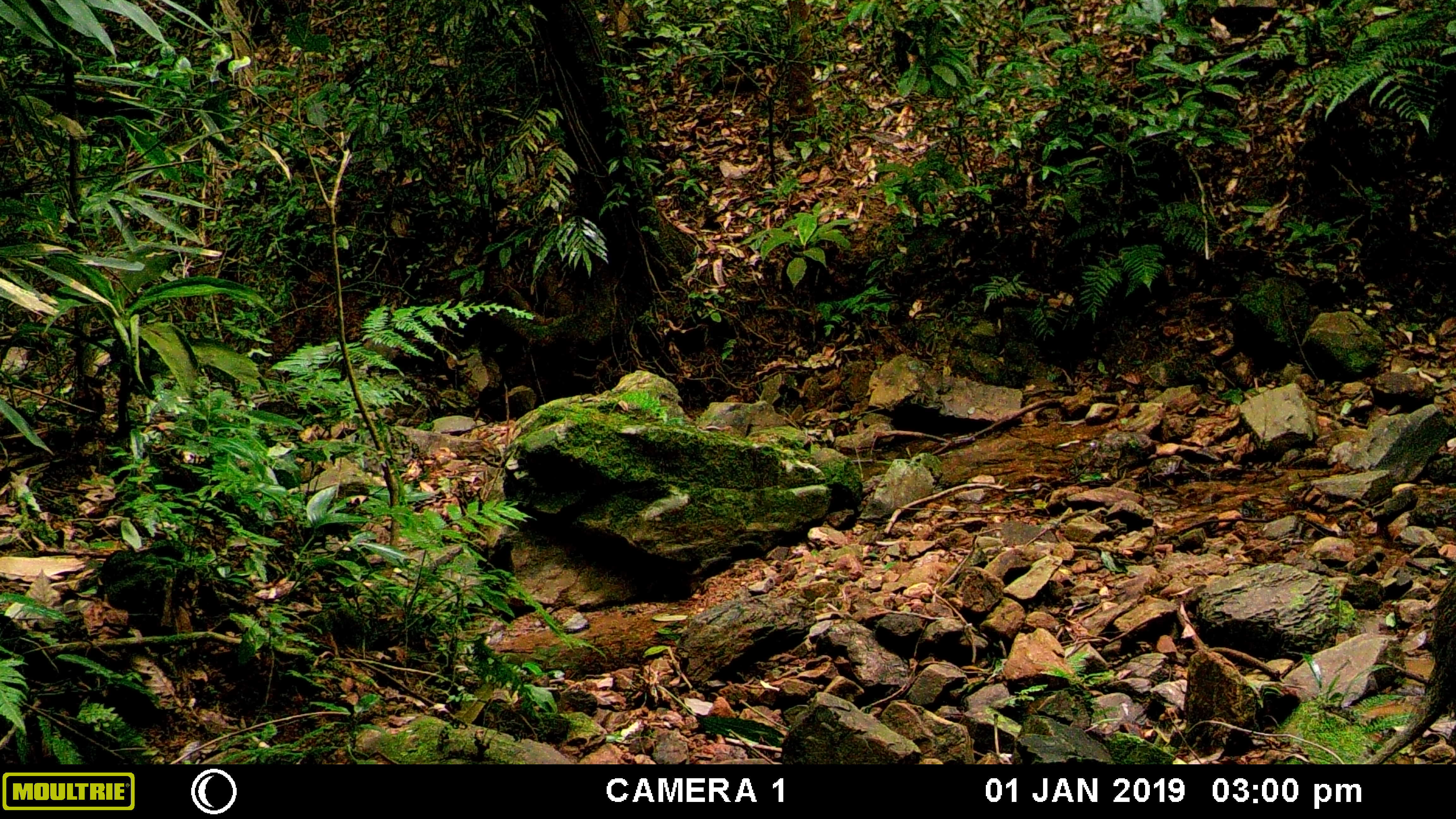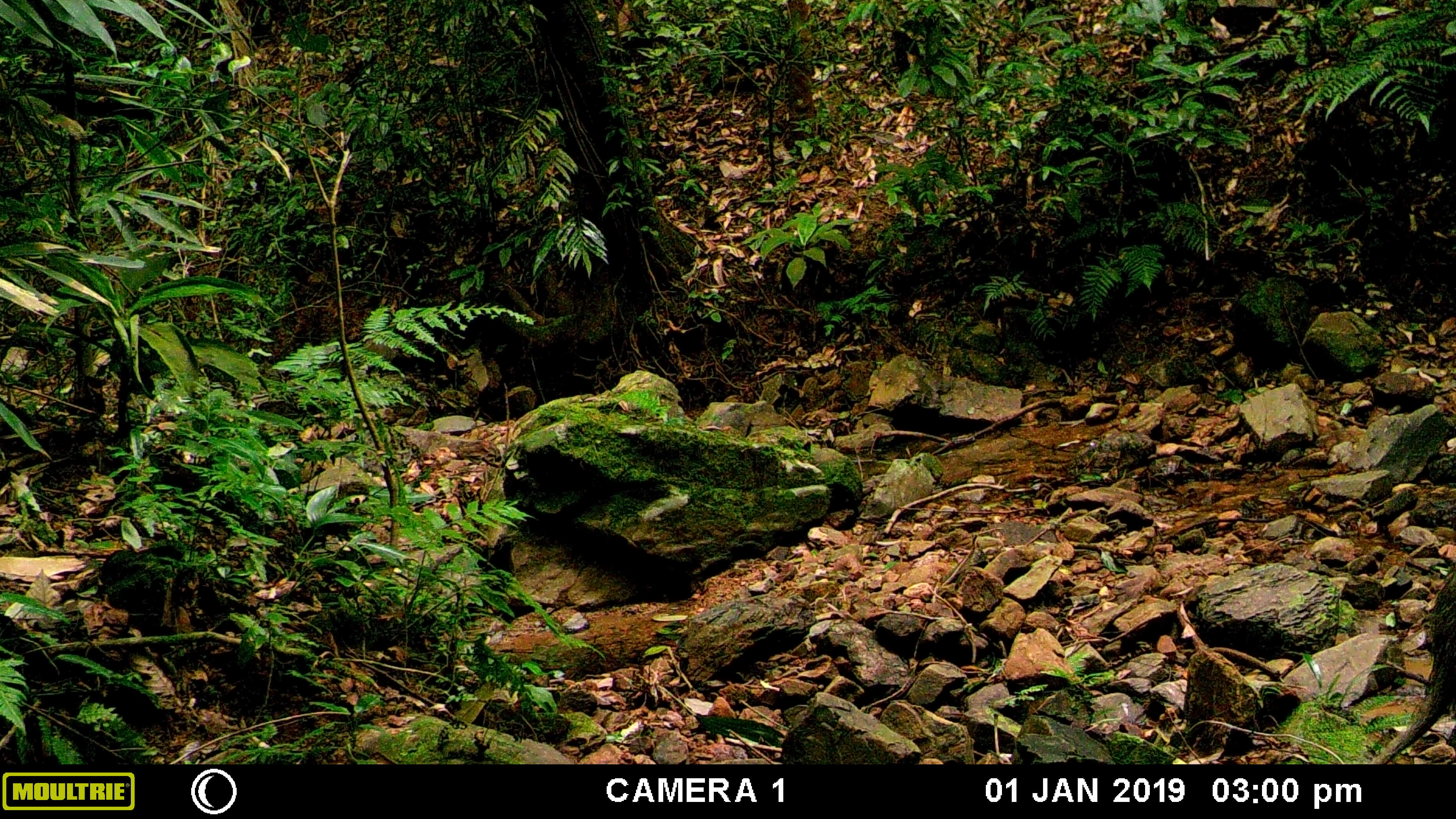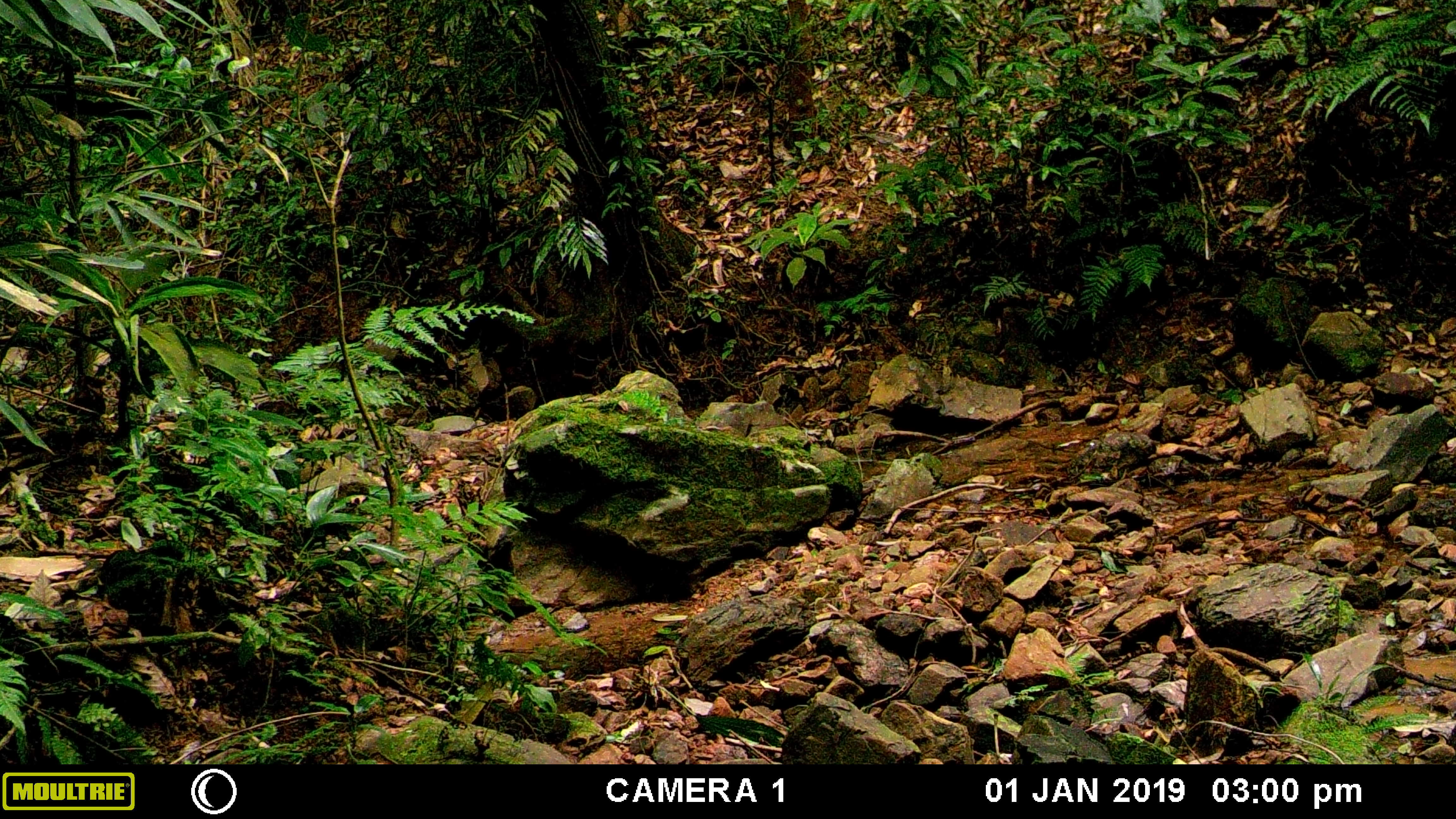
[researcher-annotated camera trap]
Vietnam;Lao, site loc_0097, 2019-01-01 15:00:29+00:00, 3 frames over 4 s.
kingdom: Animalia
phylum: Chordata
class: Mammalia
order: Artiodactyla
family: Suidae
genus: Sus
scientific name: Sus scrofa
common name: eurasian wild pig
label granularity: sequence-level